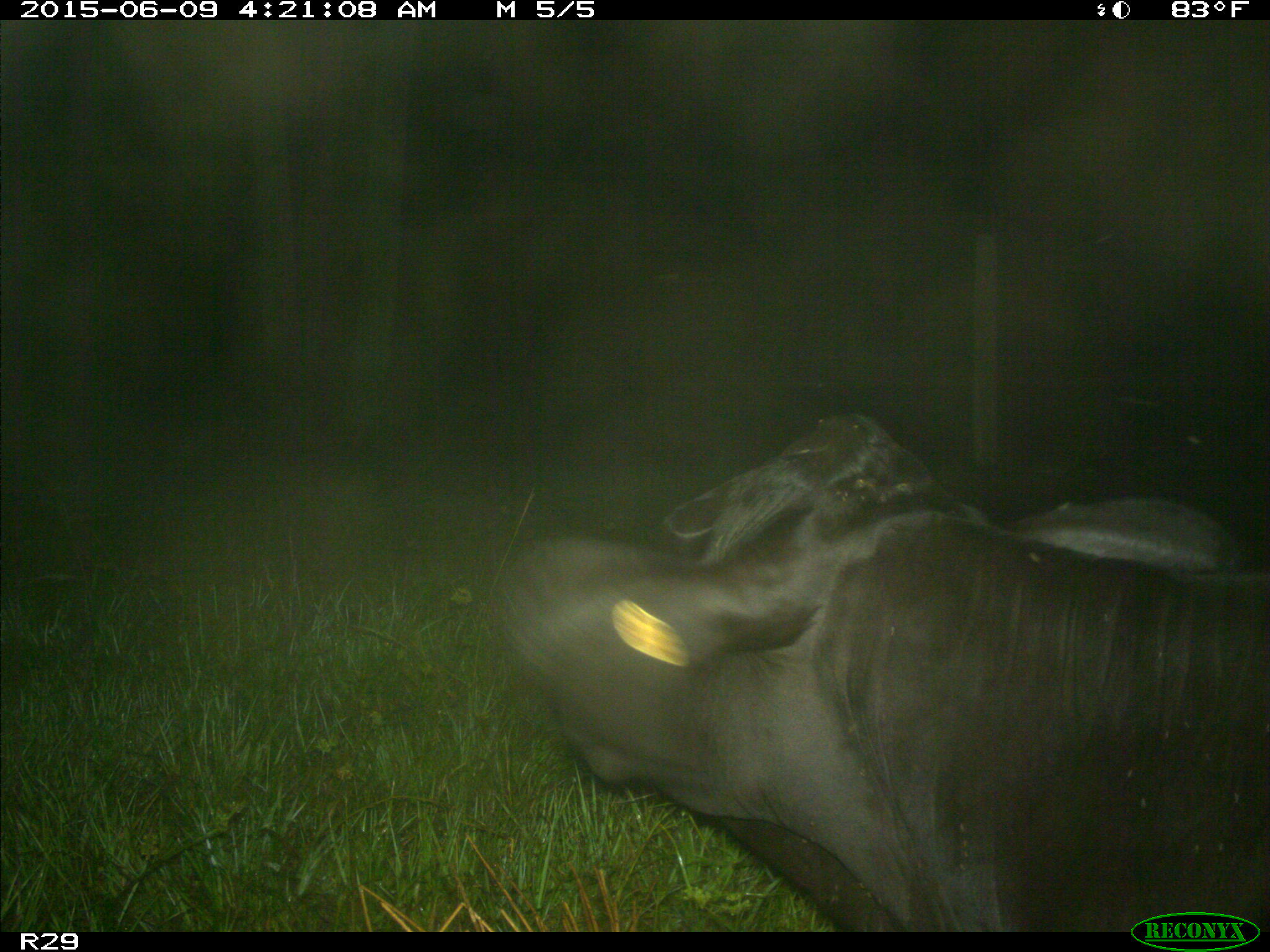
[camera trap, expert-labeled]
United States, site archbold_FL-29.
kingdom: Animalia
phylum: Chordata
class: Mammalia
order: Artiodactyla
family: Bovidae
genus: Bos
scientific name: Bos taurus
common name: domestic cow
Bos taurus (domestic cow).